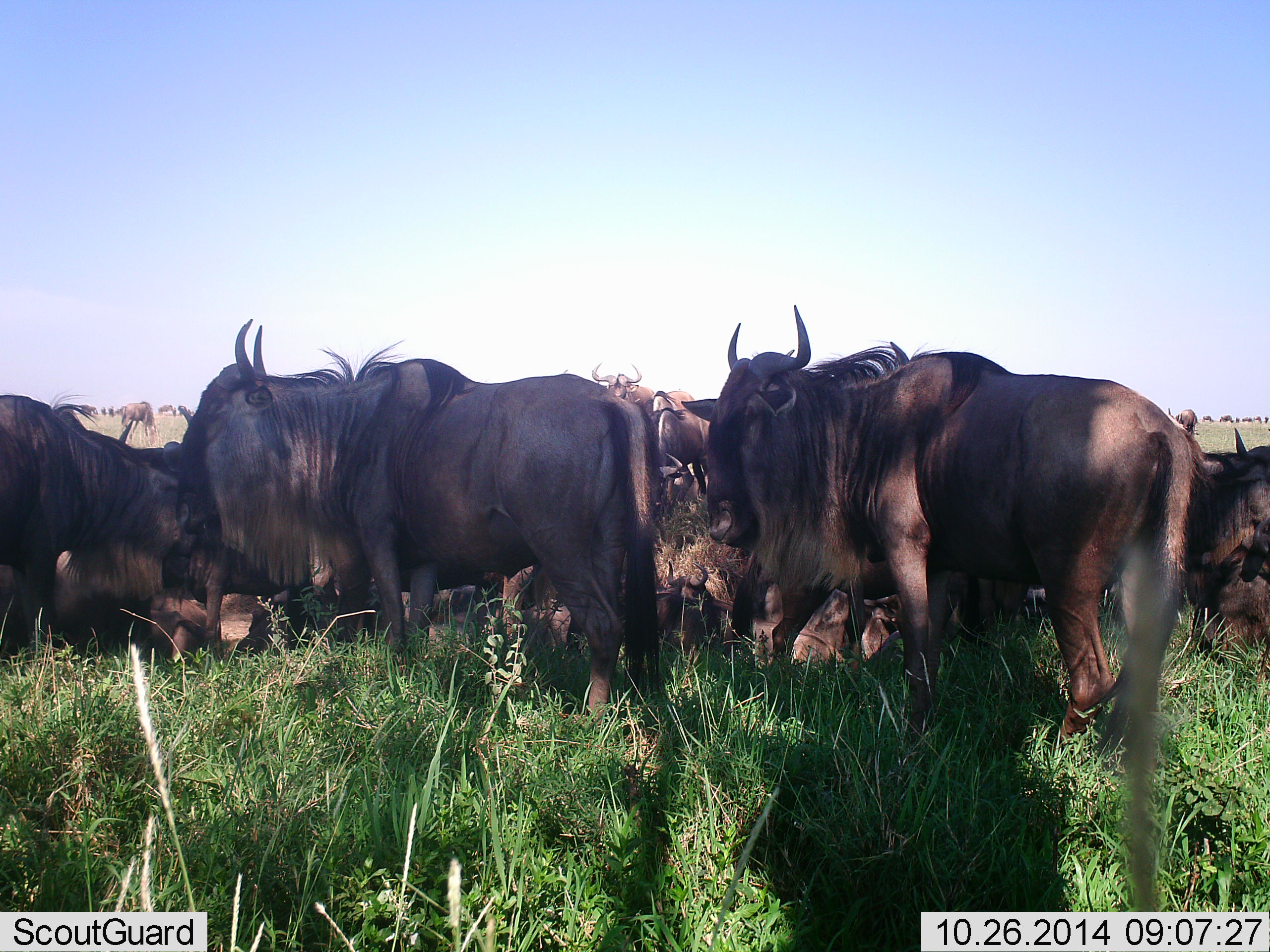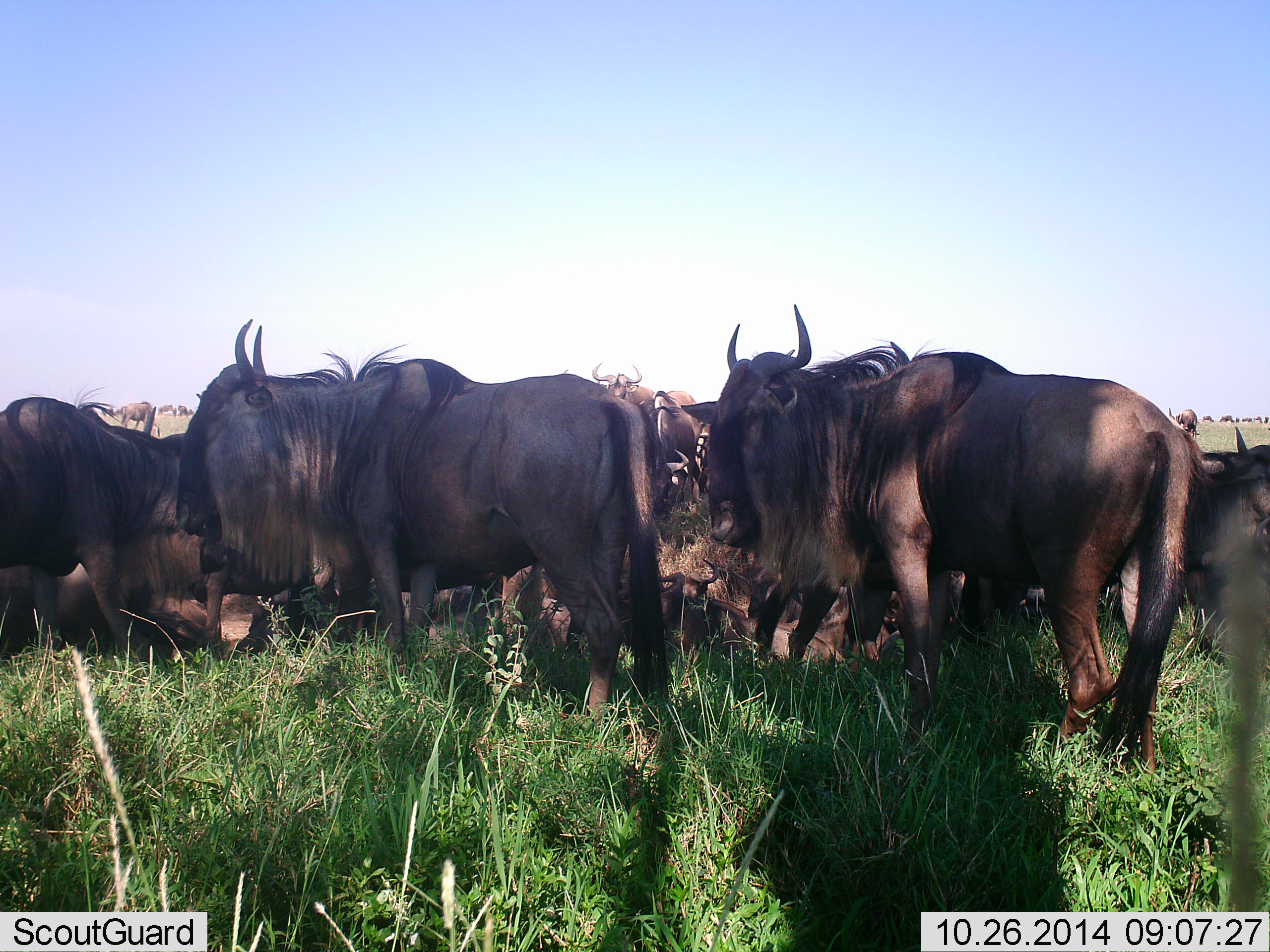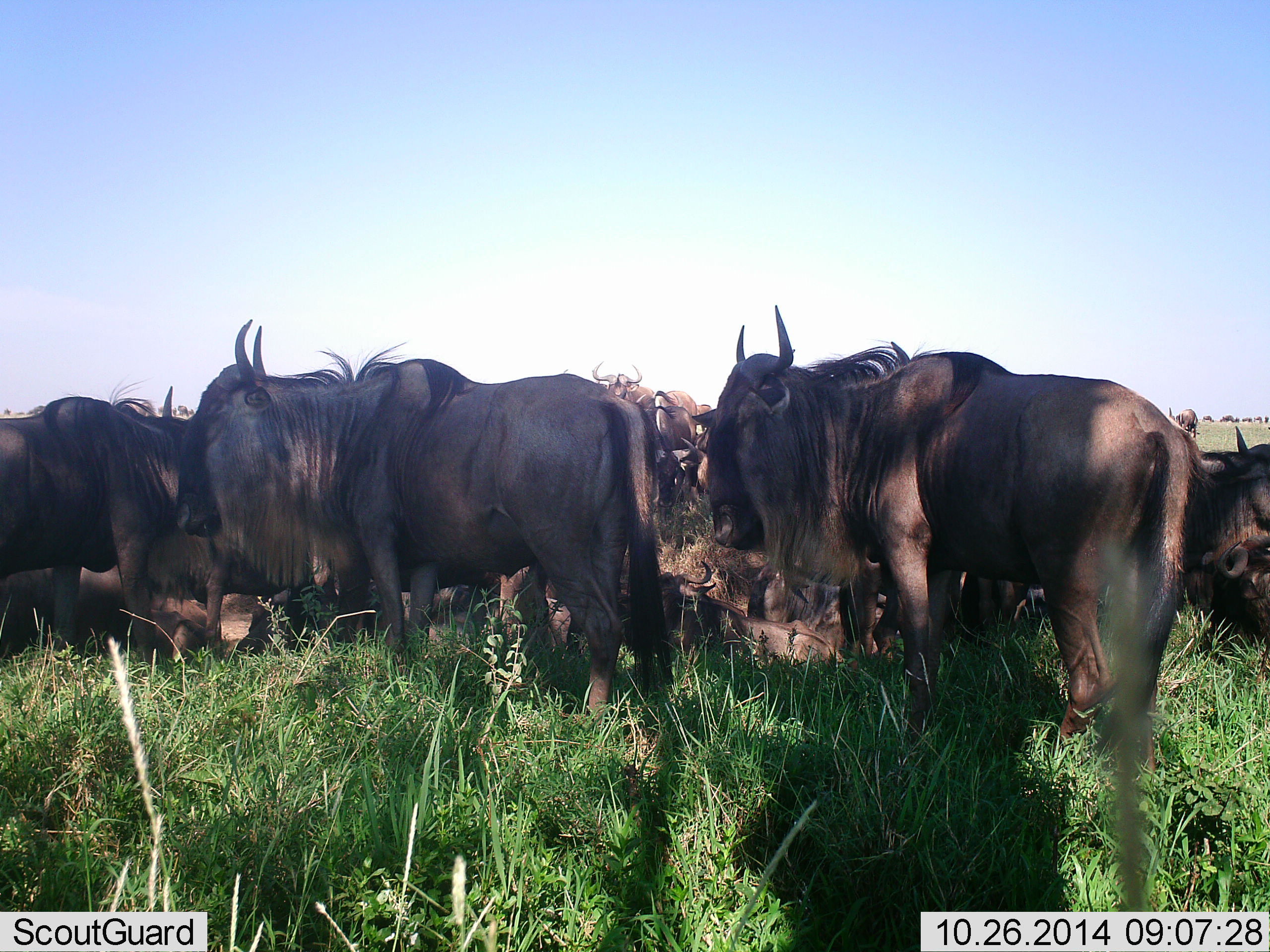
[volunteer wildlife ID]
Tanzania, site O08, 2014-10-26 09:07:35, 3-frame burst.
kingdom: Animalia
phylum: Chordata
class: Mammalia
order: Artiodactyla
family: Bovidae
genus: Connochaetes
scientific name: Connochaetes taurinus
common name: blue wildebeest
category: wildebeest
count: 11-50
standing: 91%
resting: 64%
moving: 18%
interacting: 0%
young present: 0%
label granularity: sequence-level